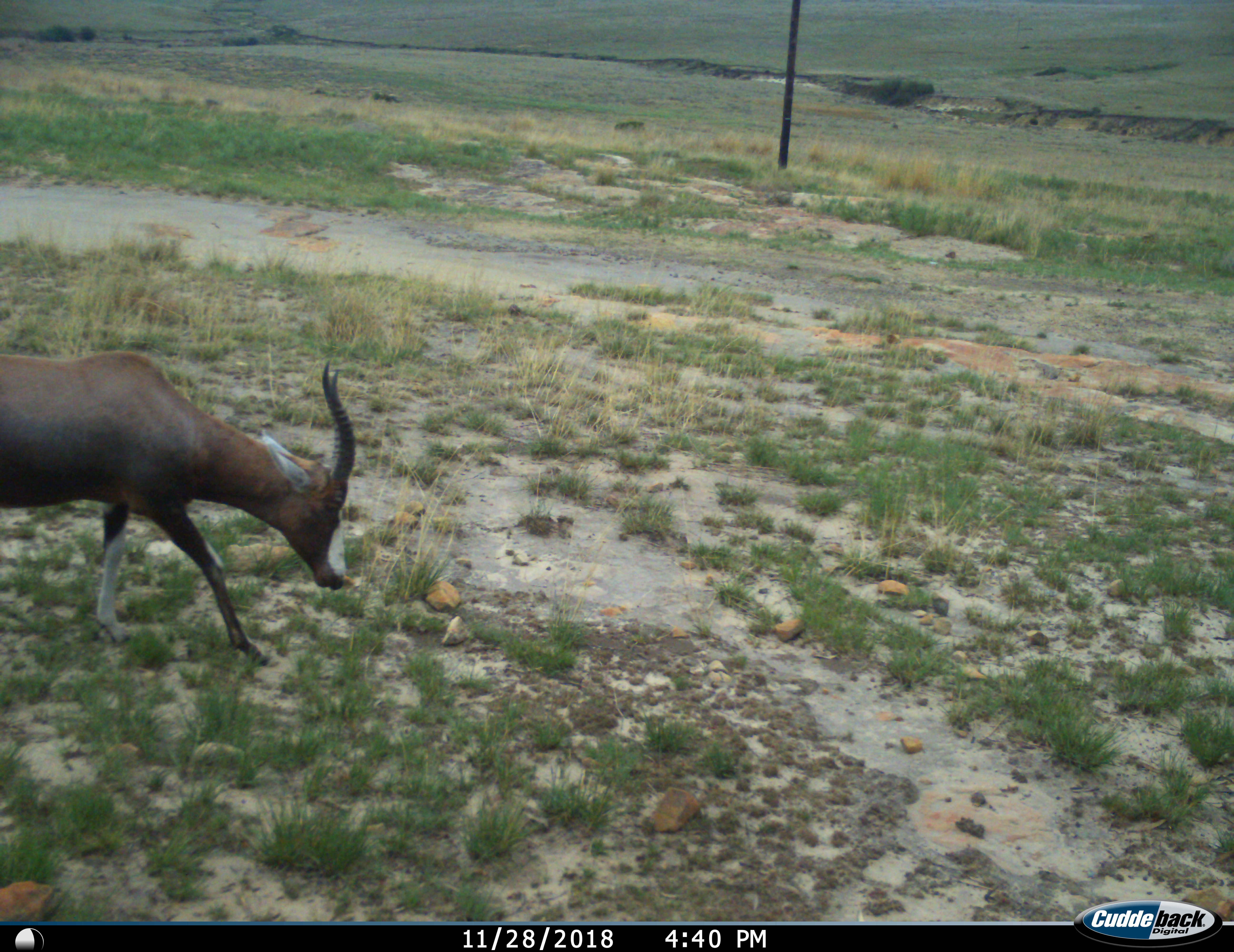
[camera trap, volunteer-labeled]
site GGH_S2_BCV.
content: unidentified animal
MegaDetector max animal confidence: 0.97